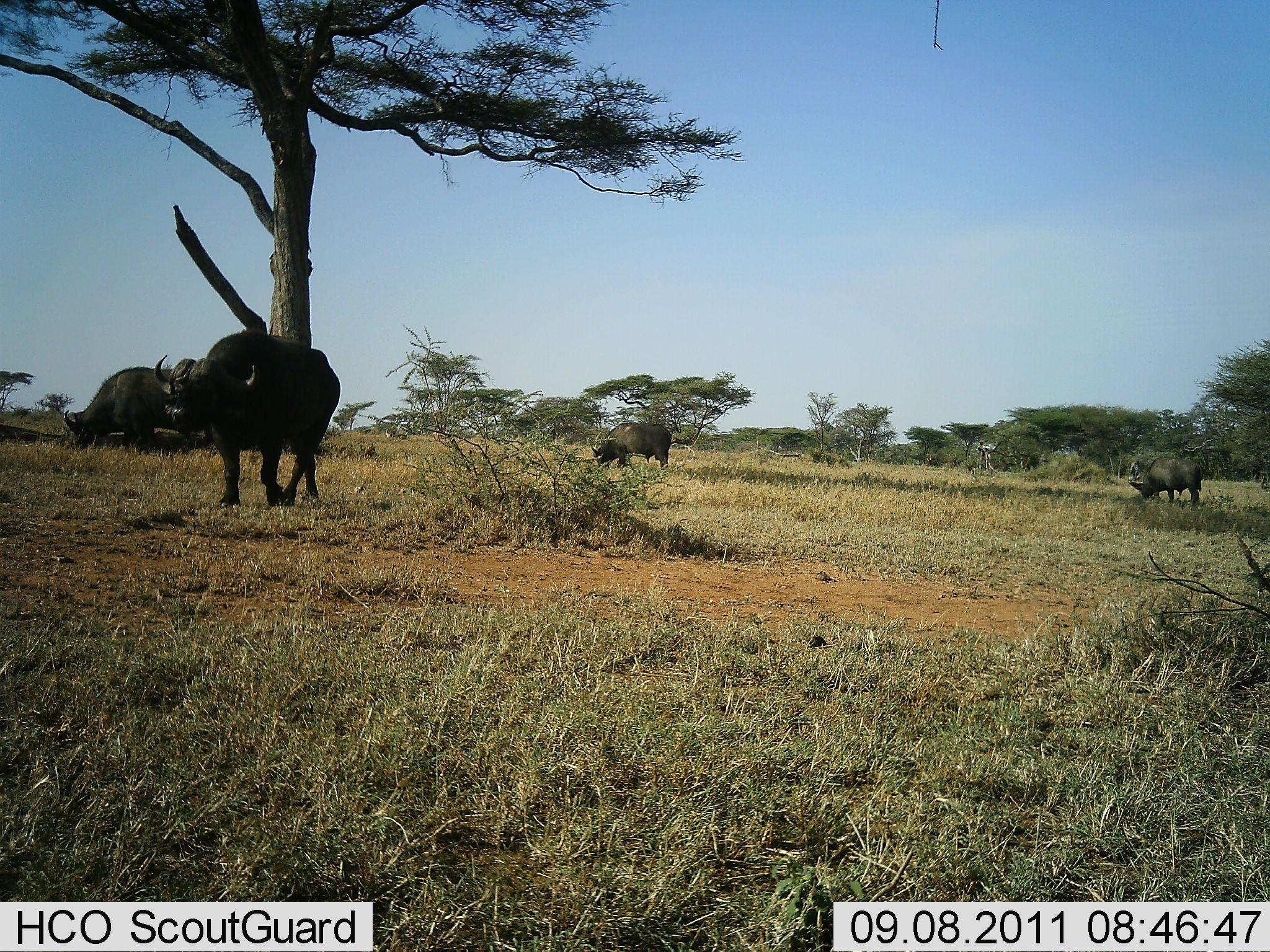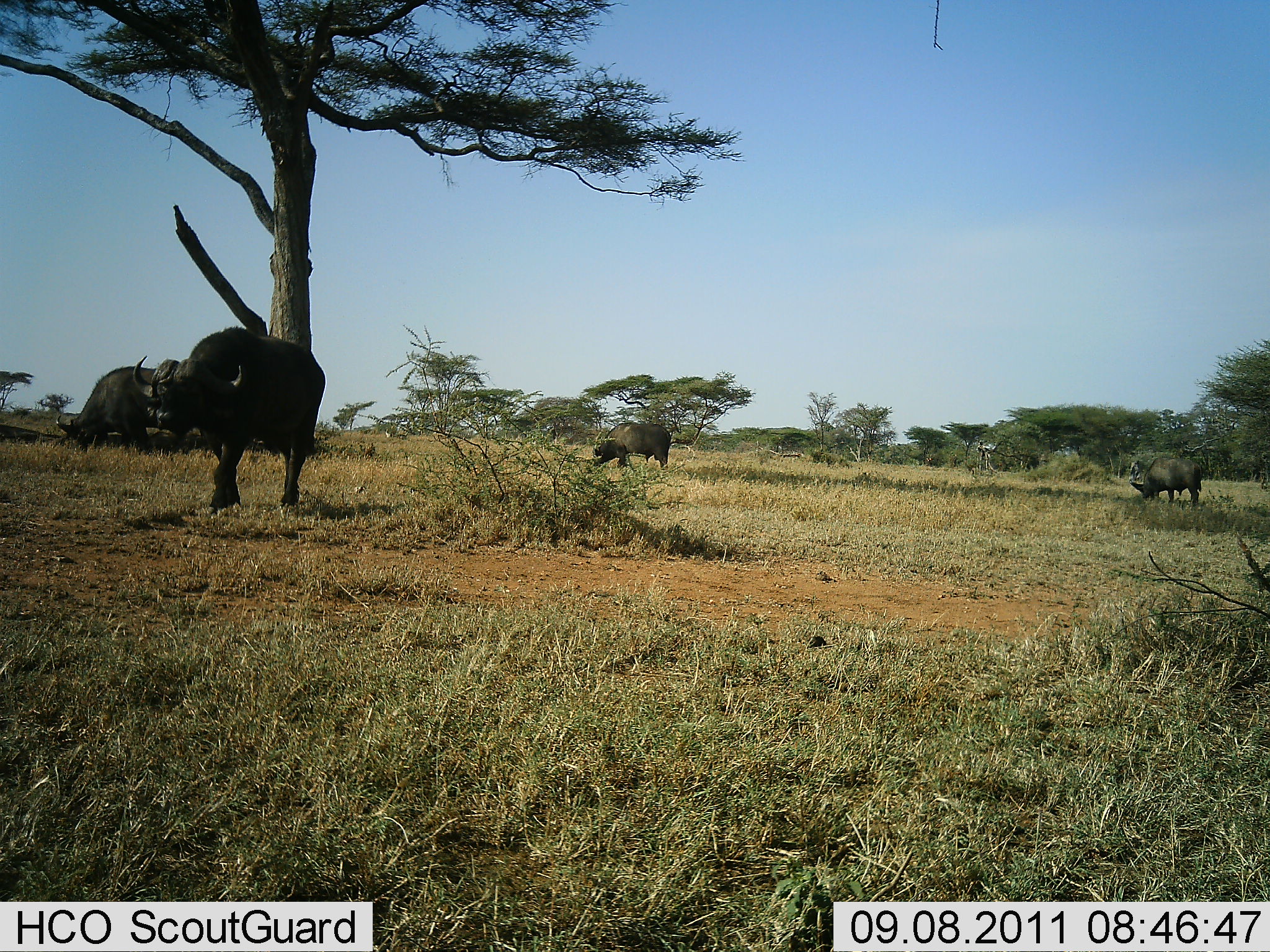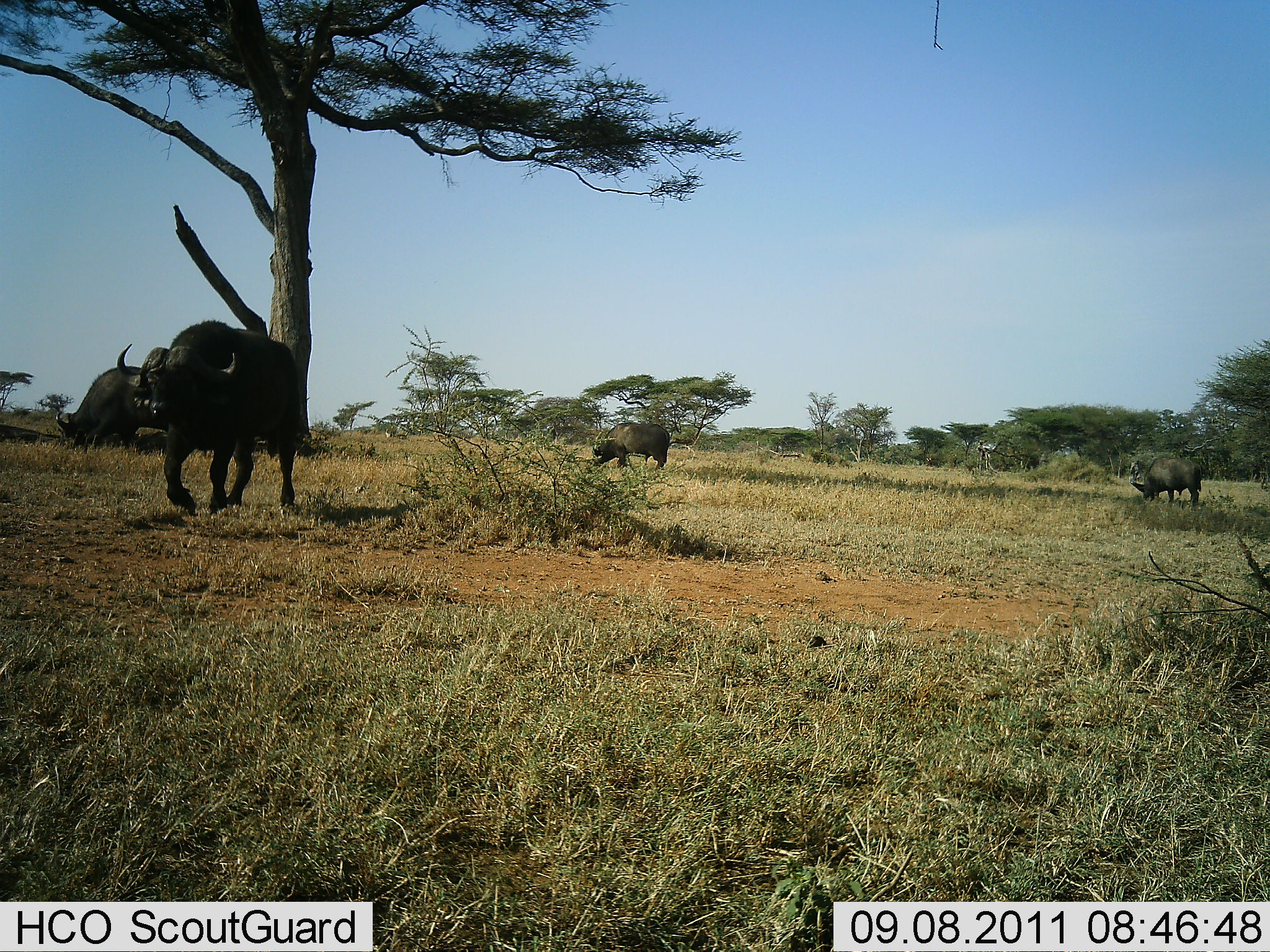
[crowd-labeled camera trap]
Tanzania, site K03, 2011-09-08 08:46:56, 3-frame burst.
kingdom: Animalia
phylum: Chordata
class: Mammalia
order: Artiodactyla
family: Bovidae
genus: Syncerus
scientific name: Syncerus caffer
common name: cape buffalo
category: buffalo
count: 4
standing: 27%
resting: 0%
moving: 60%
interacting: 0%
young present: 0%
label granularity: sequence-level